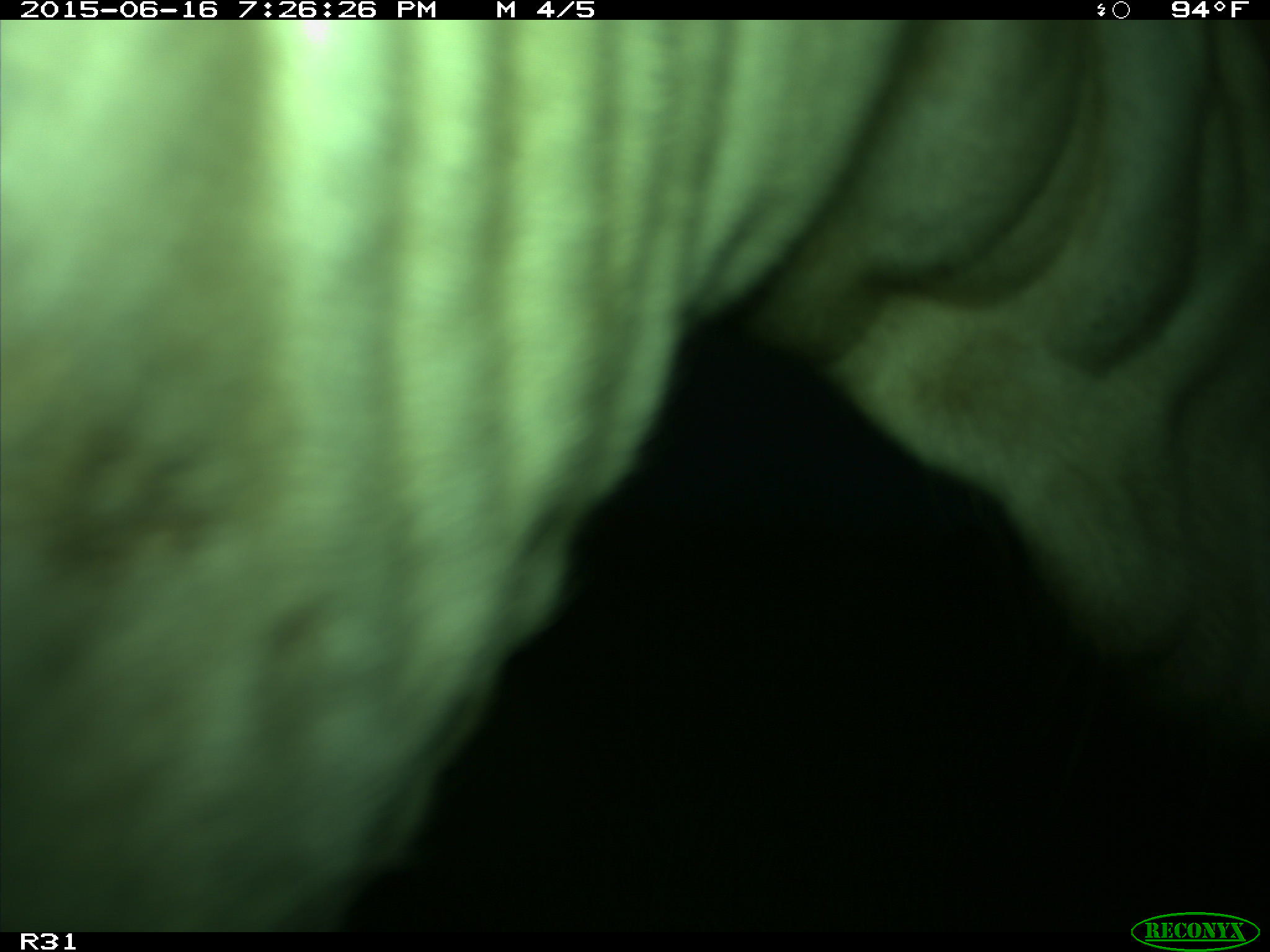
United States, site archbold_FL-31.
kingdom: Animalia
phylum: Chordata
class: Mammalia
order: Artiodactyla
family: Bovidae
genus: Bos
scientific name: Bos taurus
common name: domestic cow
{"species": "Bos taurus (domestic cow)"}